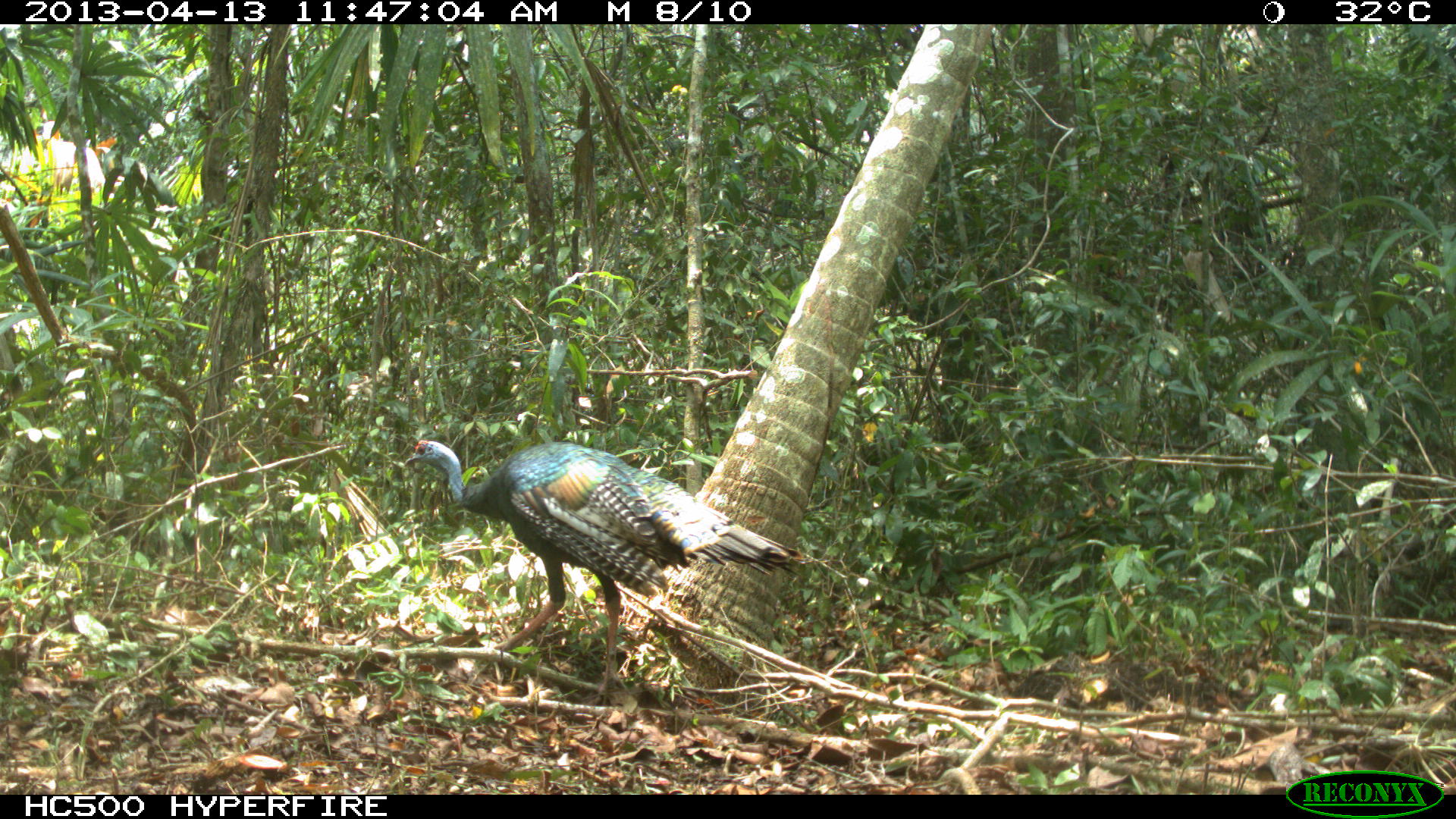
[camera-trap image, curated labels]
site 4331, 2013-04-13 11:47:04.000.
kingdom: Animalia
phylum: Chordata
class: Aves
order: Galliformes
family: Phasianidae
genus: Meleagris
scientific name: Meleagris ocellata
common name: ocellated turkey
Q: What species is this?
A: Meleagris ocellata (ocellated turkey).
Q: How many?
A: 1.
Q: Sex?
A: Female.